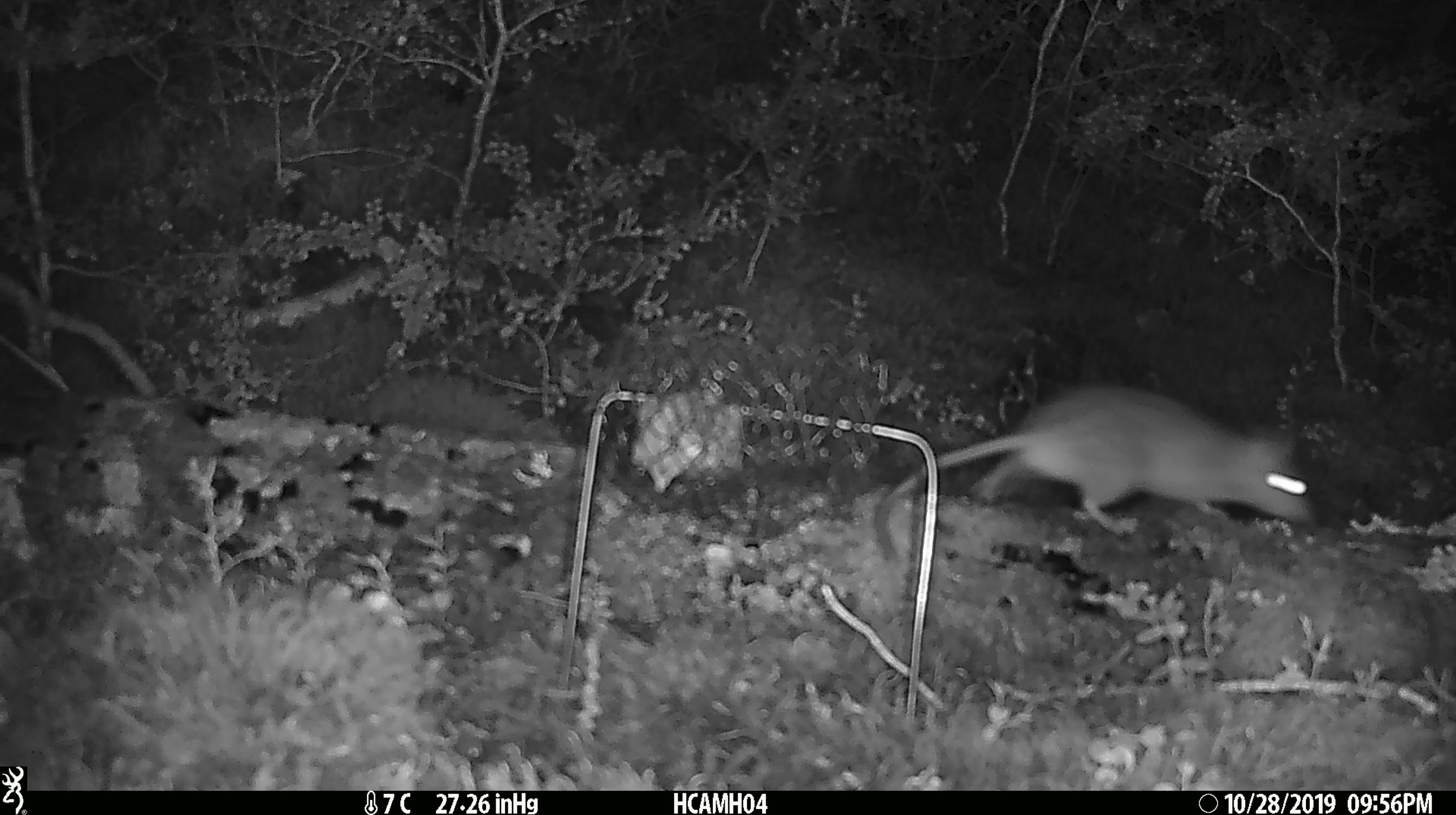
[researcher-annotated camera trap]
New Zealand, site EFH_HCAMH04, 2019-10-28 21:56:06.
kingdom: Animalia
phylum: Chordata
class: Mammalia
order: Rodentia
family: Muridae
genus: Rattus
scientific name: Rattus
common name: rat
Rat (Rattus).